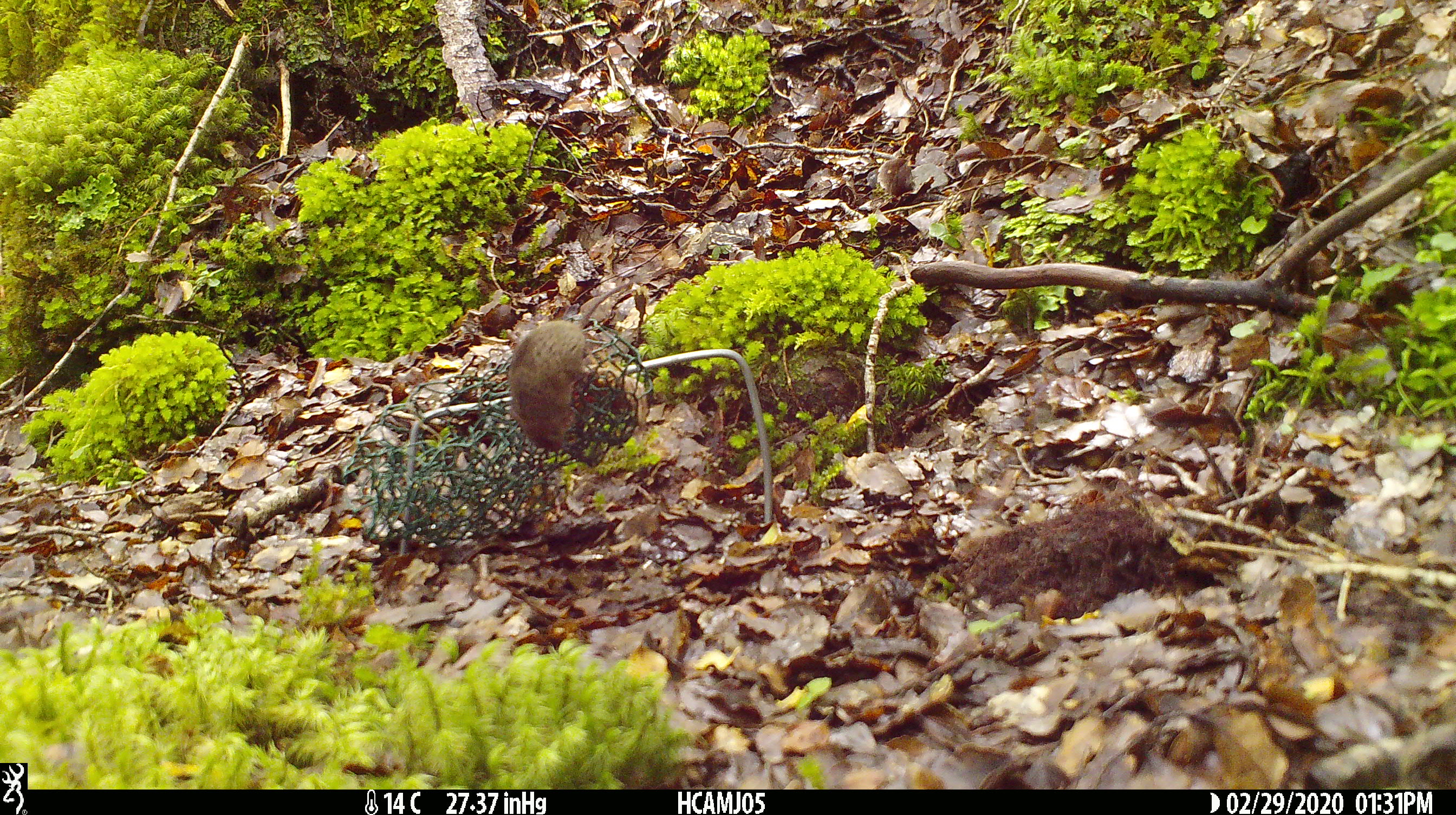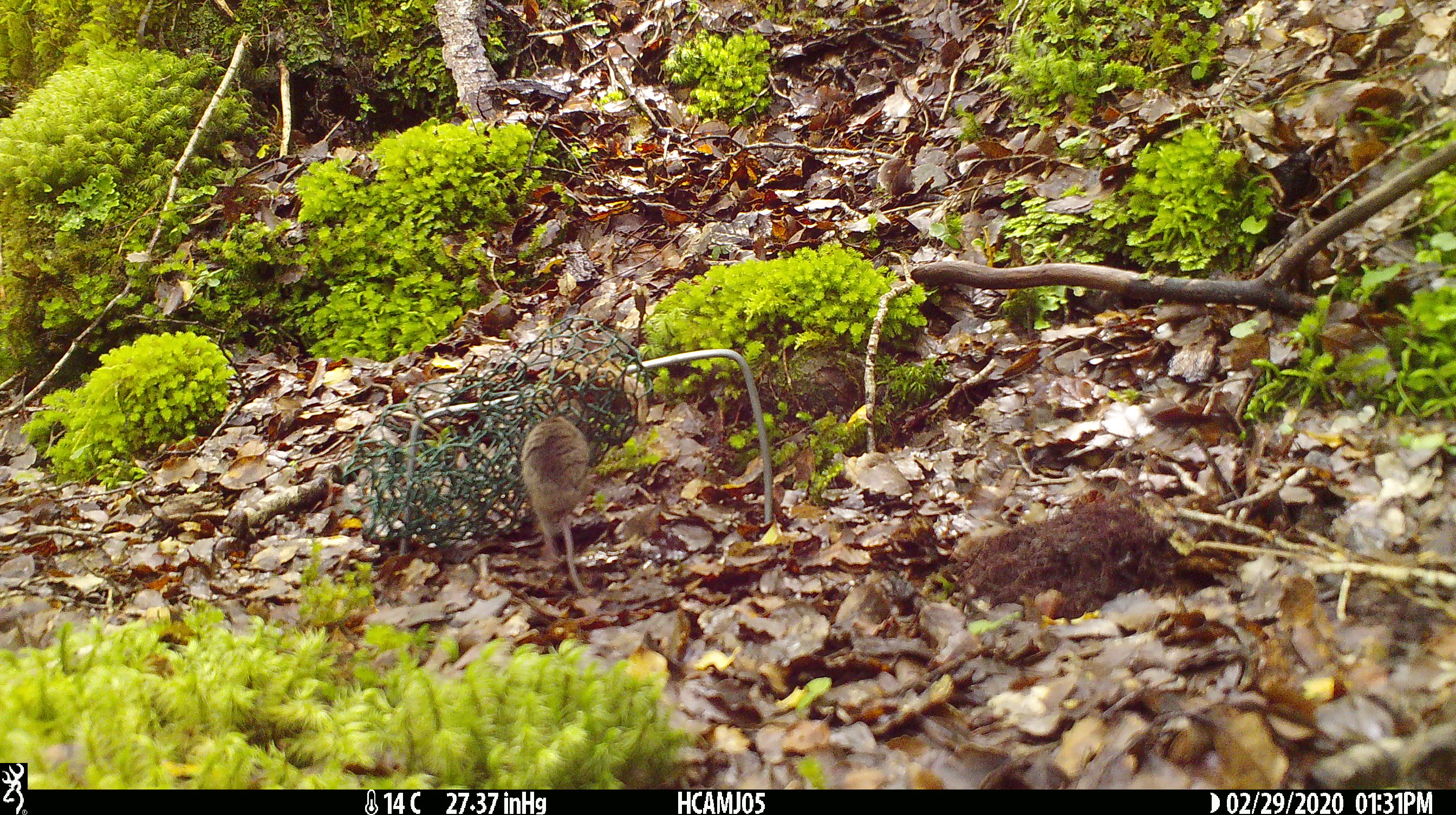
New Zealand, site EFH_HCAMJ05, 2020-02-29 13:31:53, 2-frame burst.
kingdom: Animalia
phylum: Chordata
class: Mammalia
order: Rodentia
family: Muridae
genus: Mus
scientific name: Mus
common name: mouse